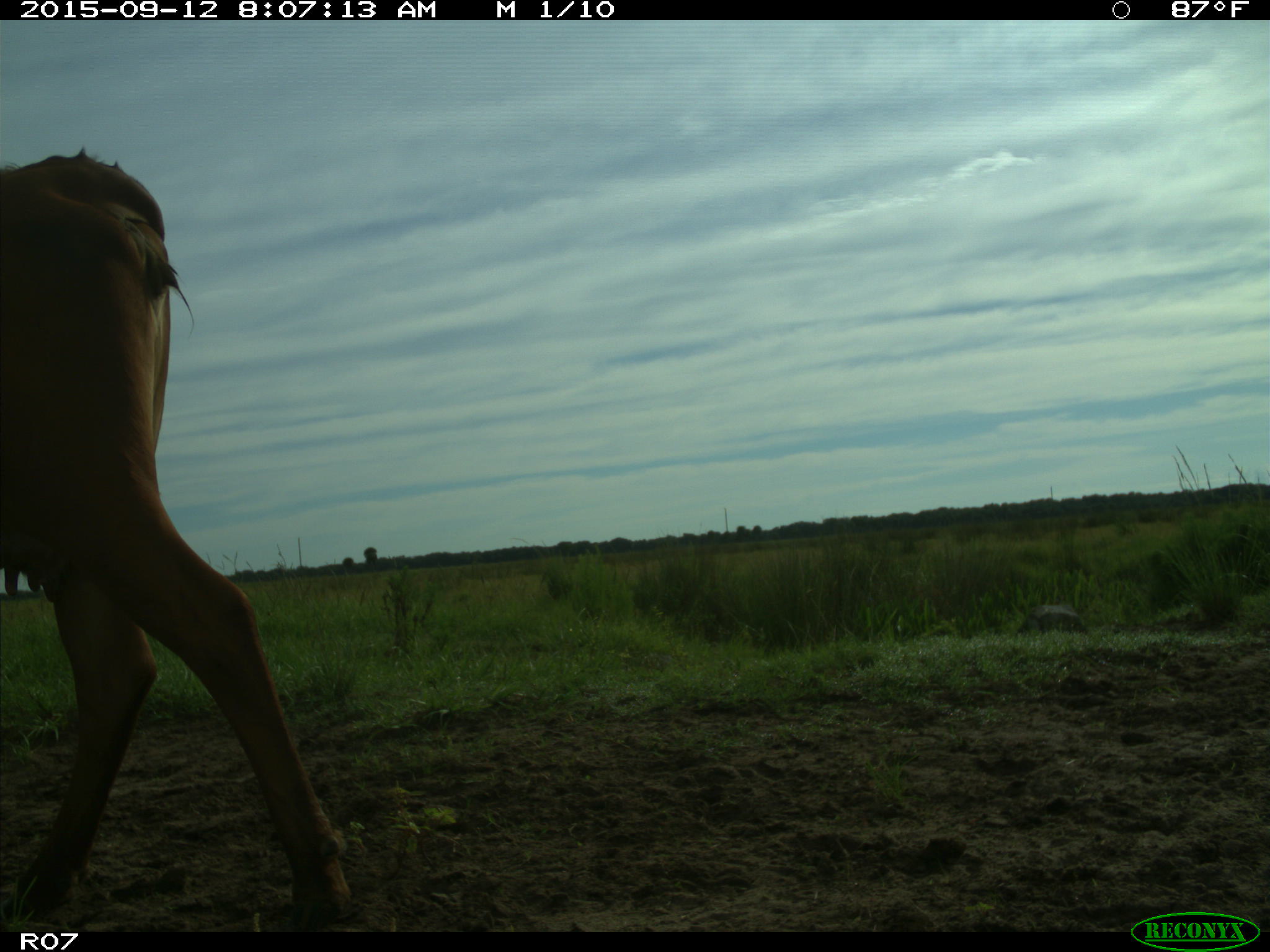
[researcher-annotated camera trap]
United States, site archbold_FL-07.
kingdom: Animalia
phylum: Chordata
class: Mammalia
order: Artiodactyla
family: Bovidae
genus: Bos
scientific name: Bos taurus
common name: domestic cow